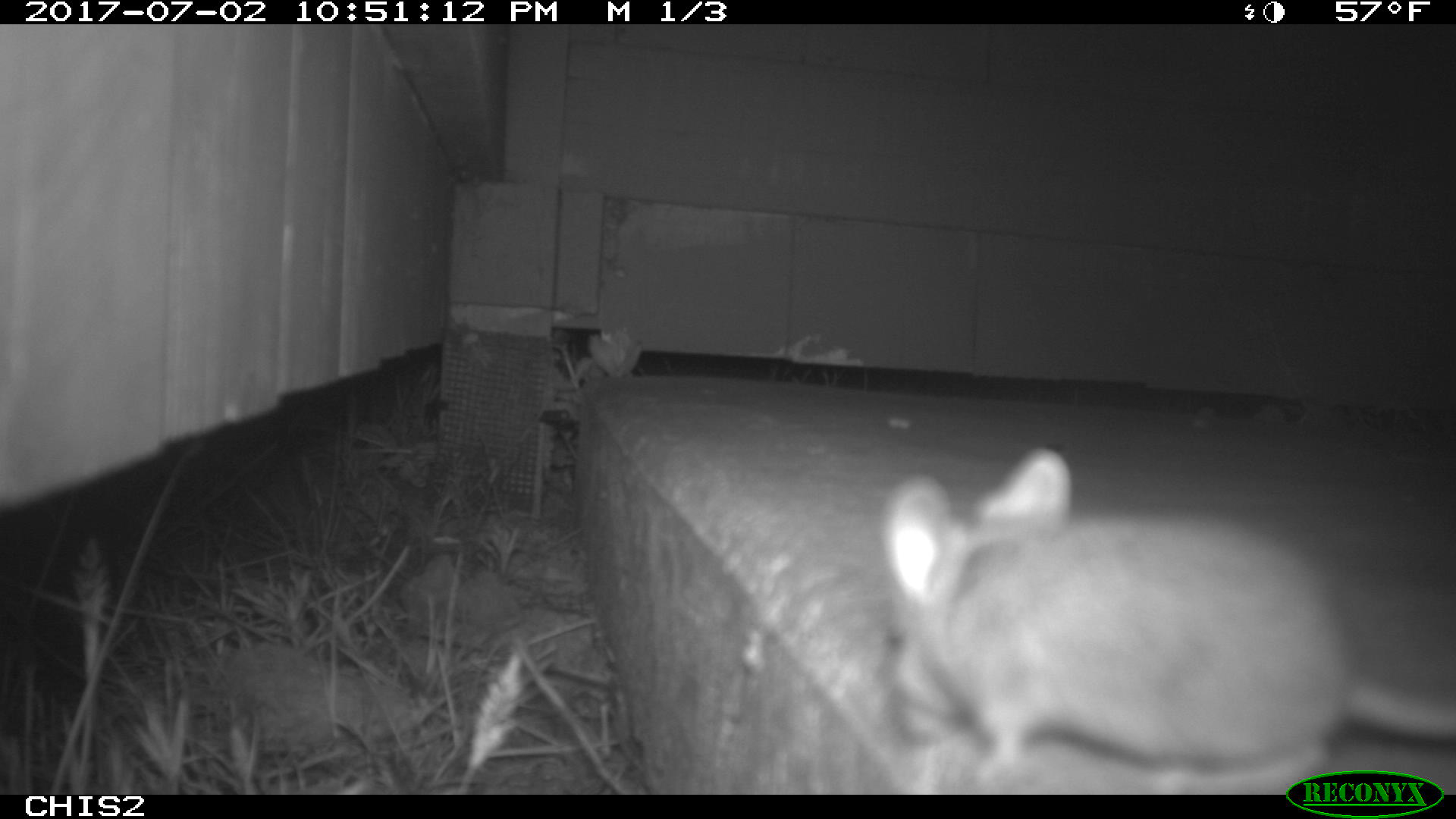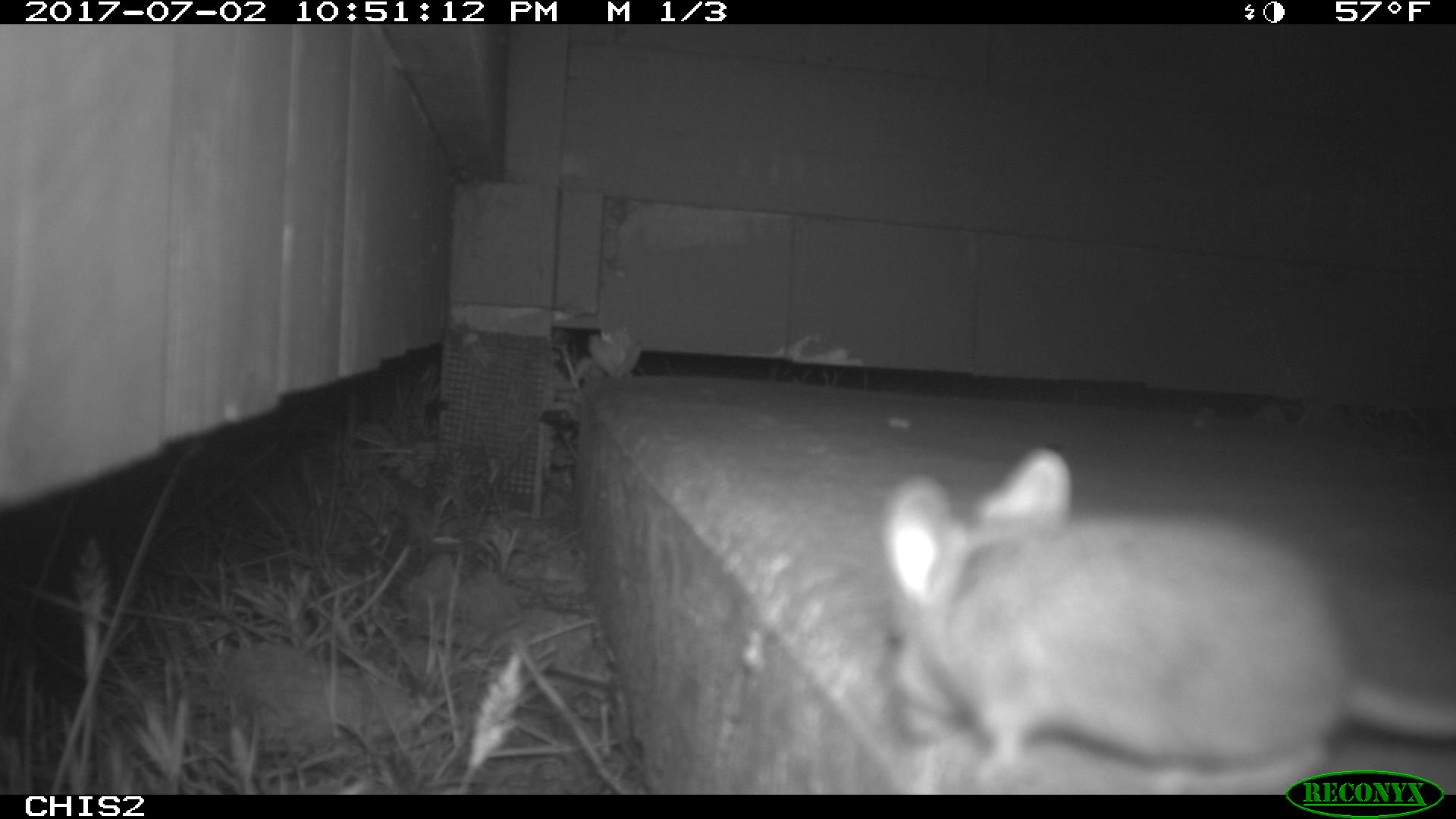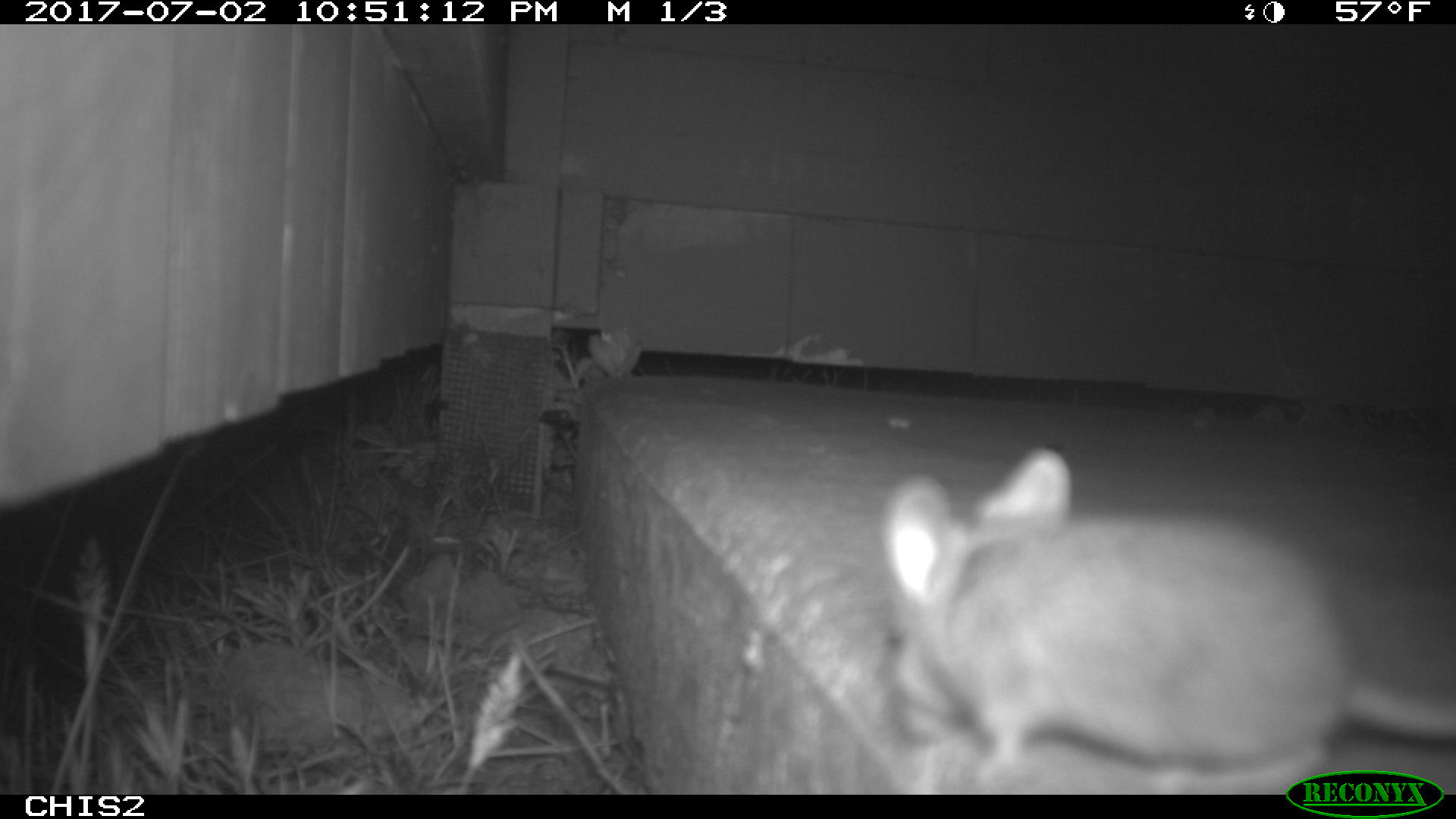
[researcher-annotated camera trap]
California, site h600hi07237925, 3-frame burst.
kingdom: Animalia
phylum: Chordata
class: Mammalia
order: Rodentia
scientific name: Rodentia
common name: rodent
Rodent (Rodentia).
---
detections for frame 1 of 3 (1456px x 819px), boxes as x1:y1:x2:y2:
rodent: 877:447:1455:794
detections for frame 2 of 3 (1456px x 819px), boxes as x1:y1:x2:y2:
rodent: 883:444:1455:792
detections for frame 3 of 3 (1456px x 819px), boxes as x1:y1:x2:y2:
rodent: 876:446:1455:792